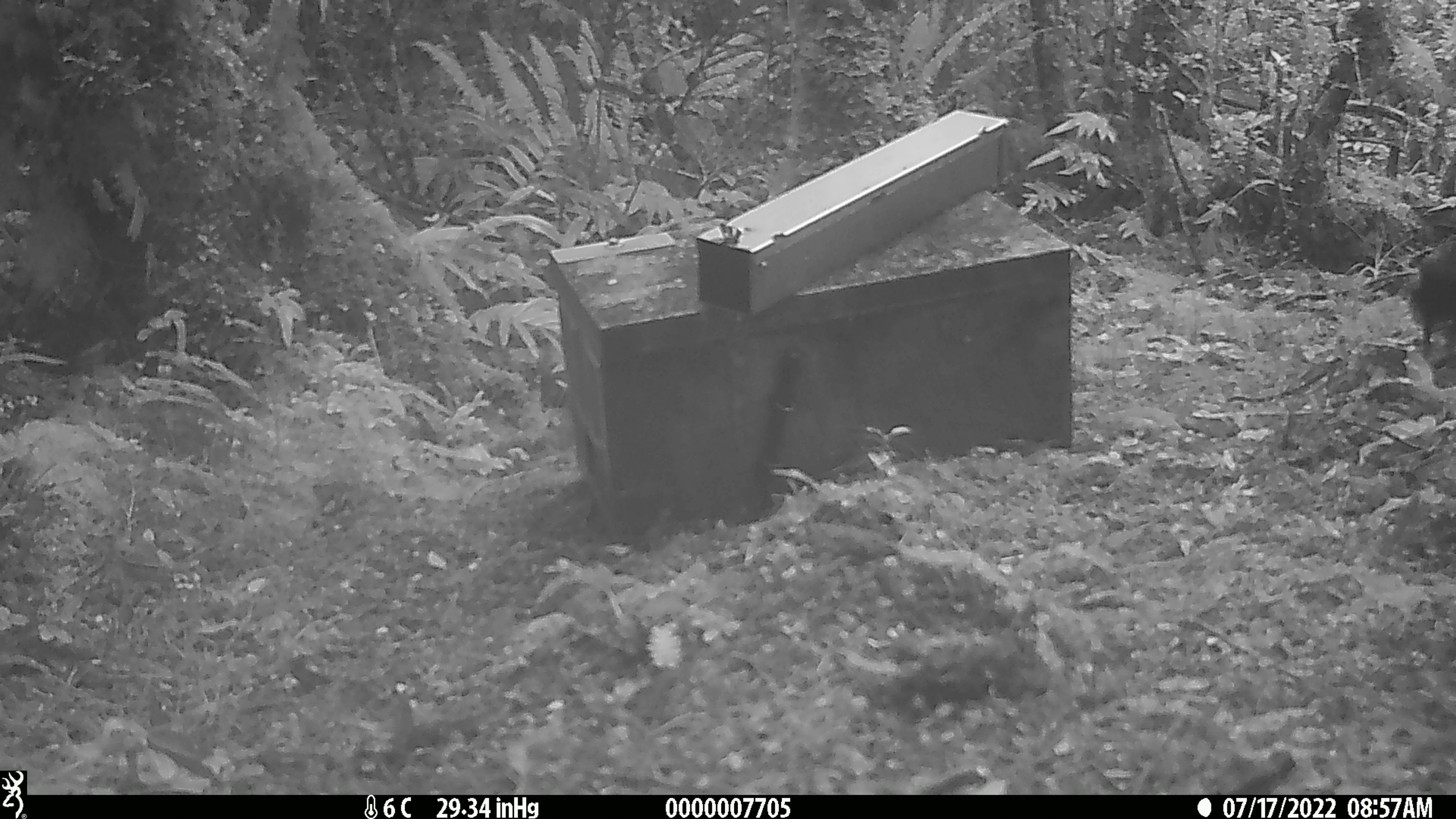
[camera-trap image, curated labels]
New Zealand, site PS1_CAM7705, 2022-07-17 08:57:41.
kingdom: Animalia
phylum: Chordata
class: Mammalia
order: Rodentia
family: Muridae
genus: Mus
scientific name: Mus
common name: mouse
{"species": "mouse (Mus)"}